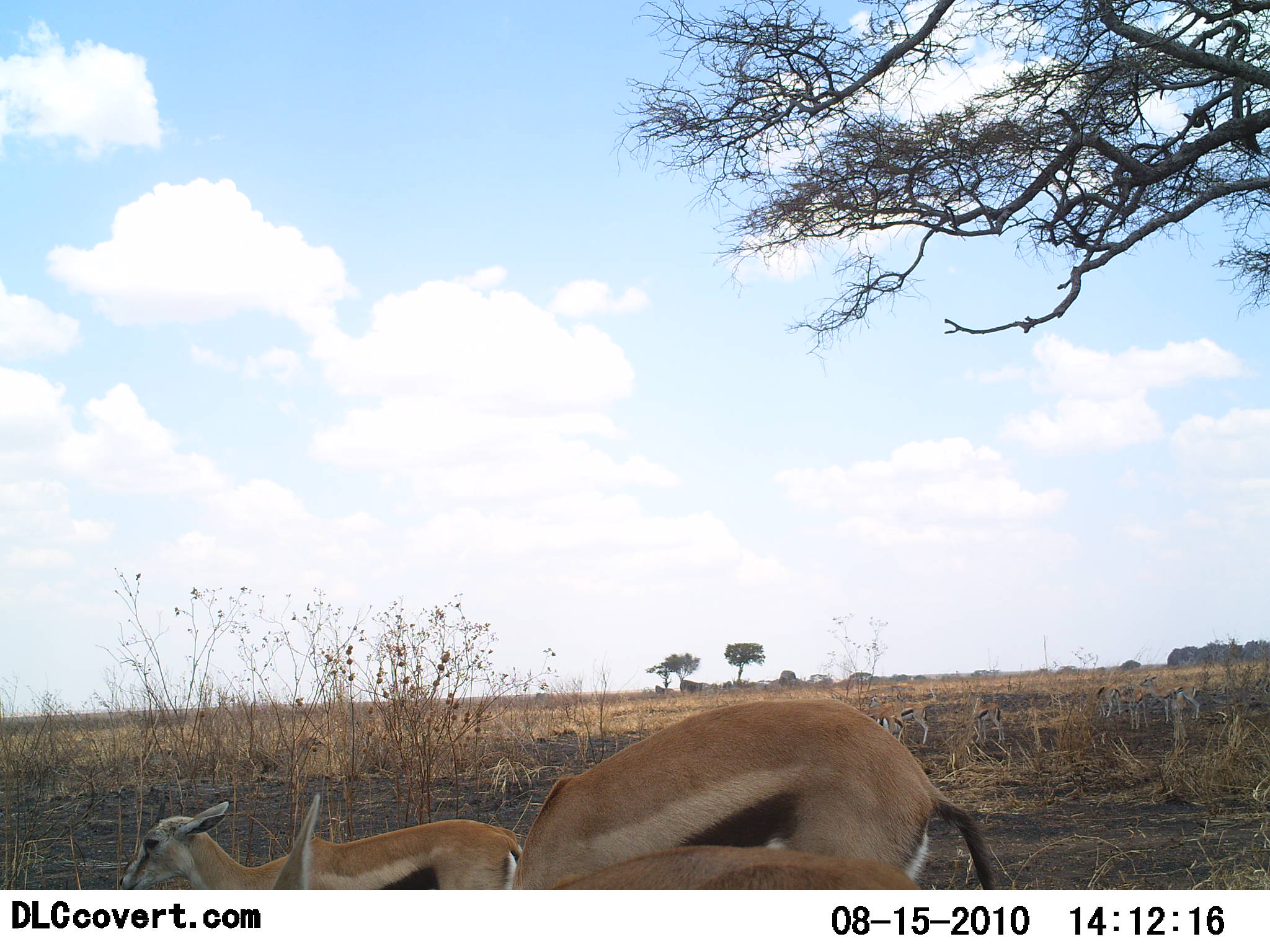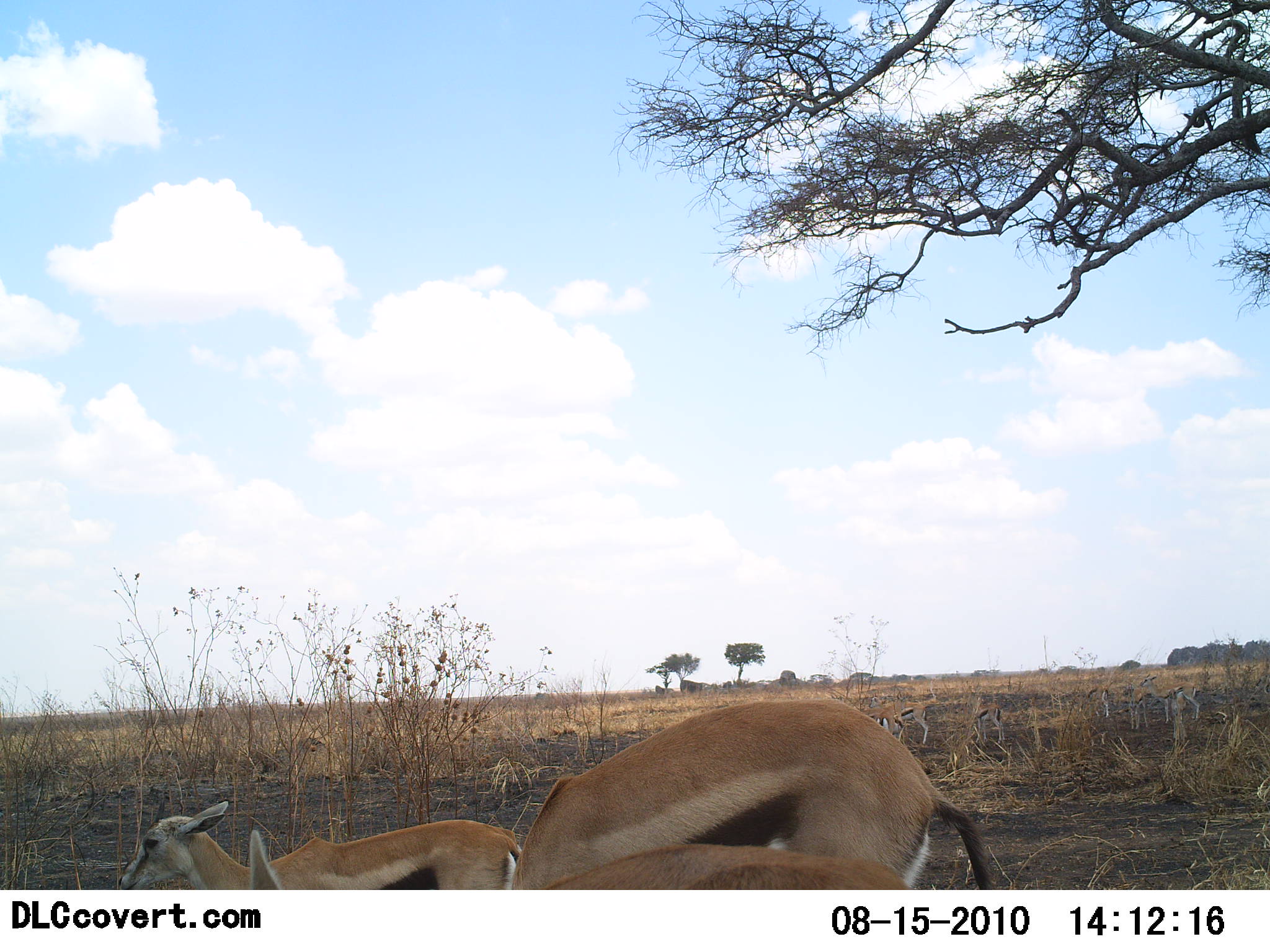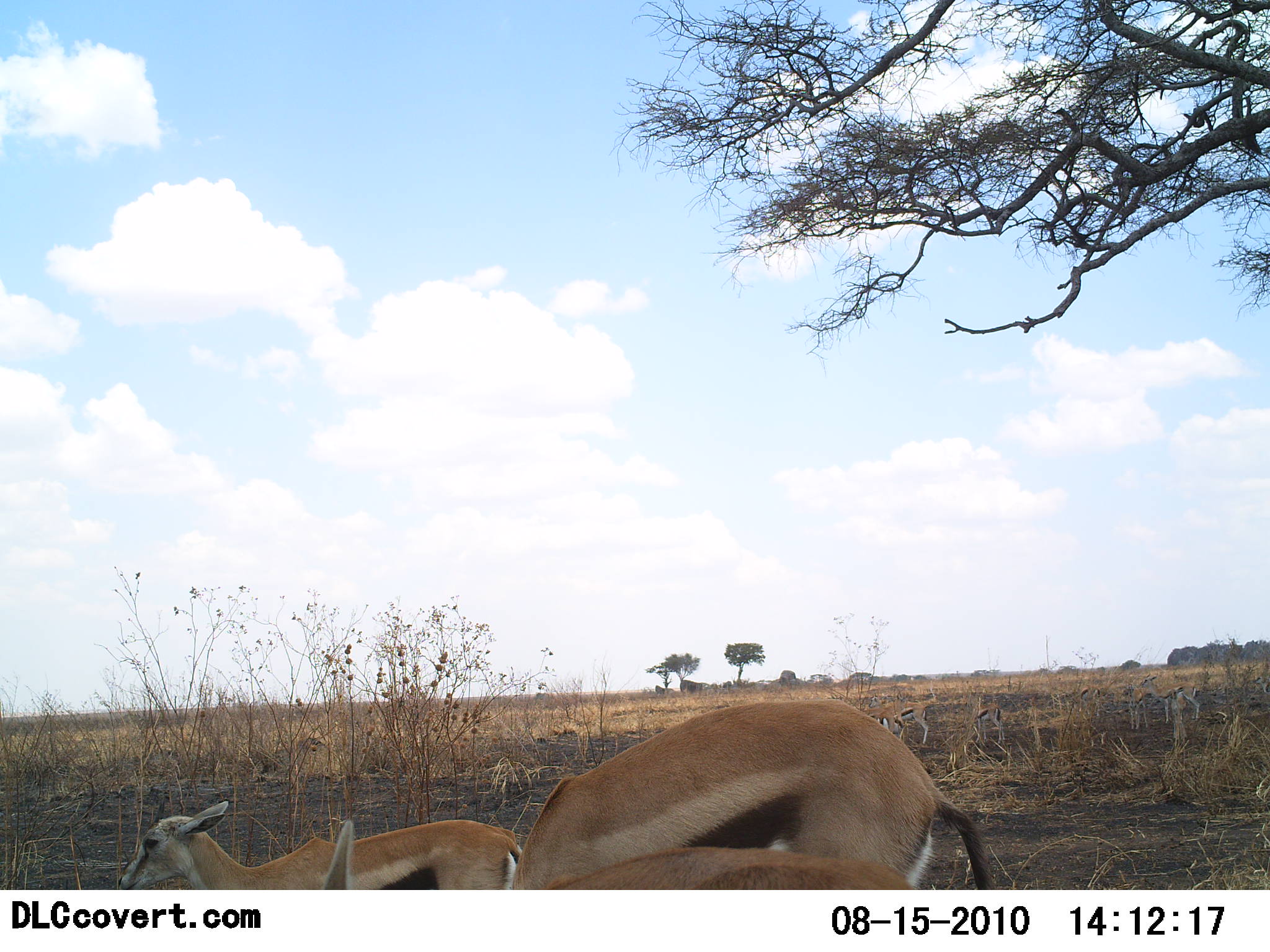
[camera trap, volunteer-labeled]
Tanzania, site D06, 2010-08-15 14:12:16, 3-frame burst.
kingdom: Animalia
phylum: Chordata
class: Mammalia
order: Artiodactyla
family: Bovidae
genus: Eudorcas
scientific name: Eudorcas thomsonii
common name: thomson's gazelle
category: gazellethomsons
Gazellethomsons (thomson's gazelle) (Eudorcas thomsonii), count 3. Behavior (volunteer vote fractions): standing 36%, resting 18%, moving 9%, interacting 9%. Young present (vote fraction): 55%. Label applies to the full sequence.